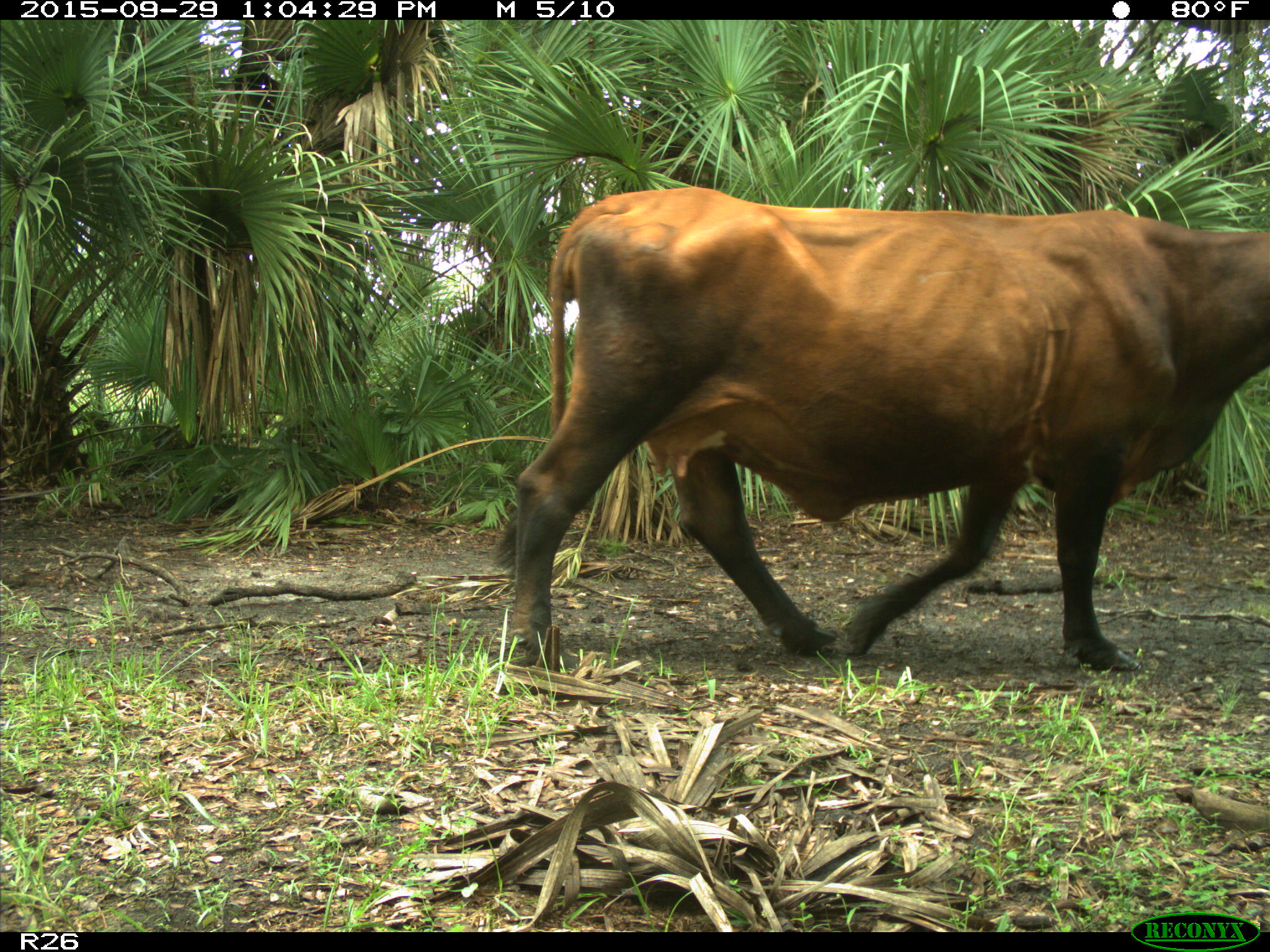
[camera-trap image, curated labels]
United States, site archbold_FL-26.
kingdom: Animalia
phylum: Chordata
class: Mammalia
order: Artiodactyla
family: Bovidae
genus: Bos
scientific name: Bos taurus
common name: domestic cow